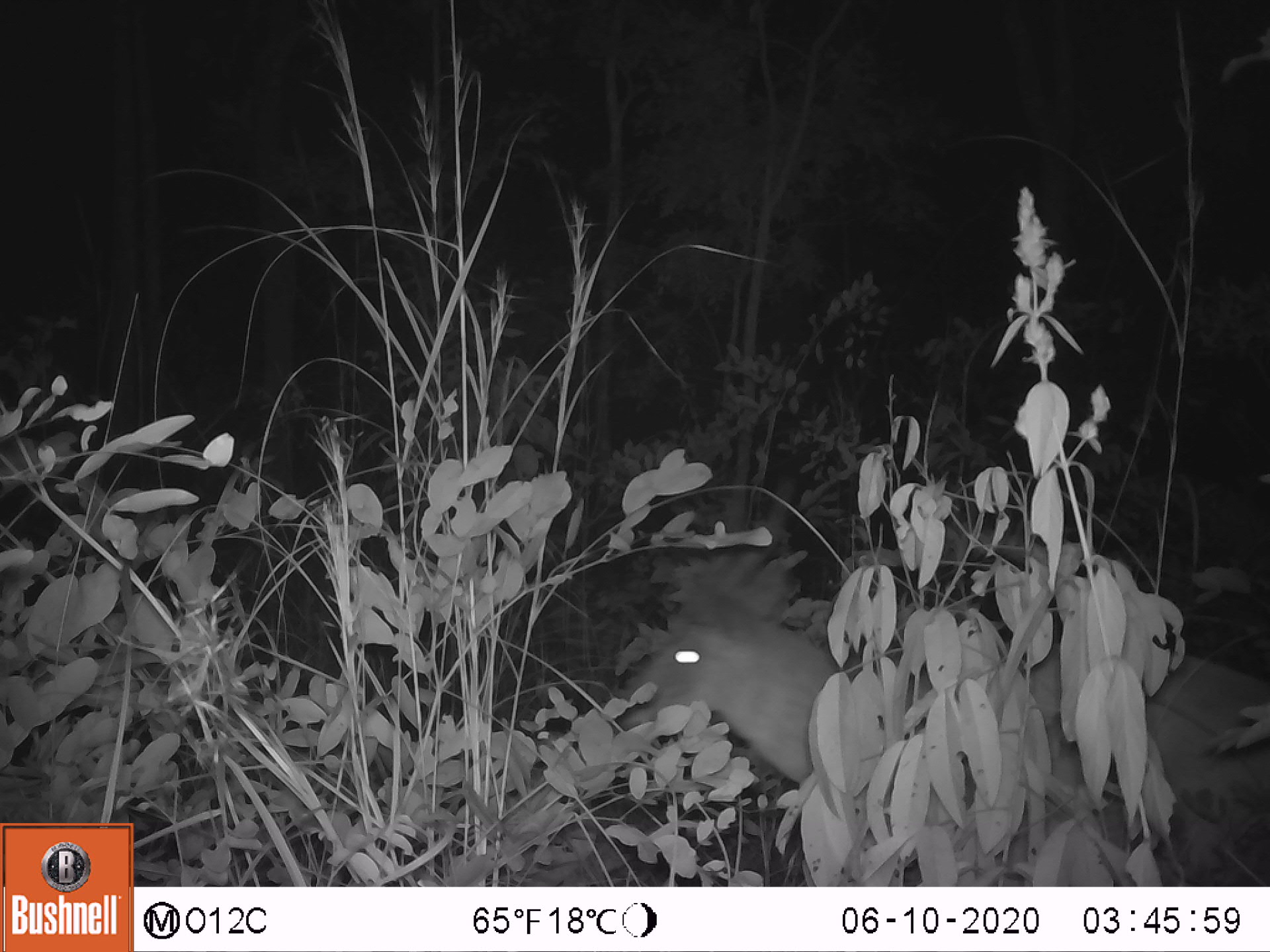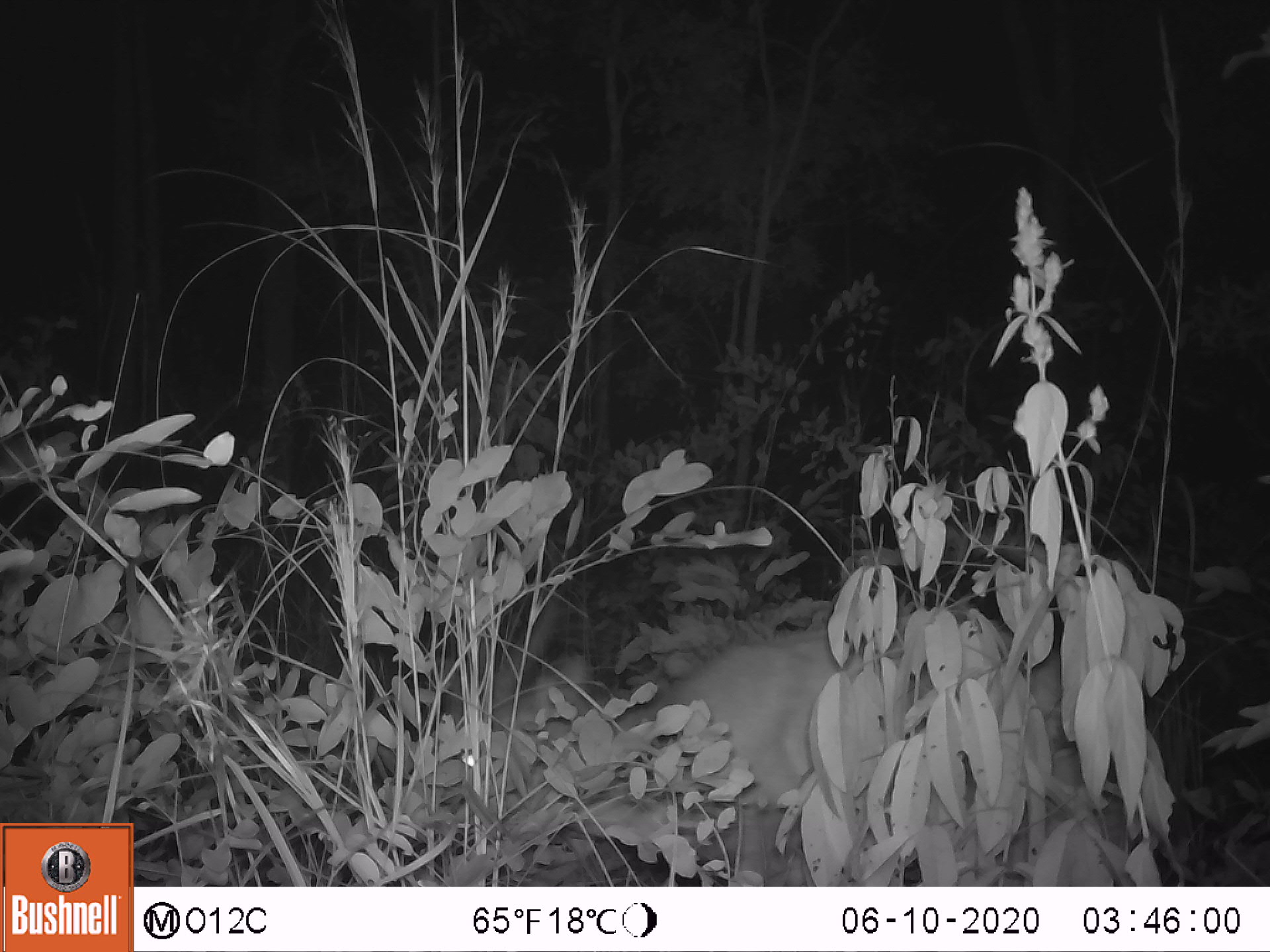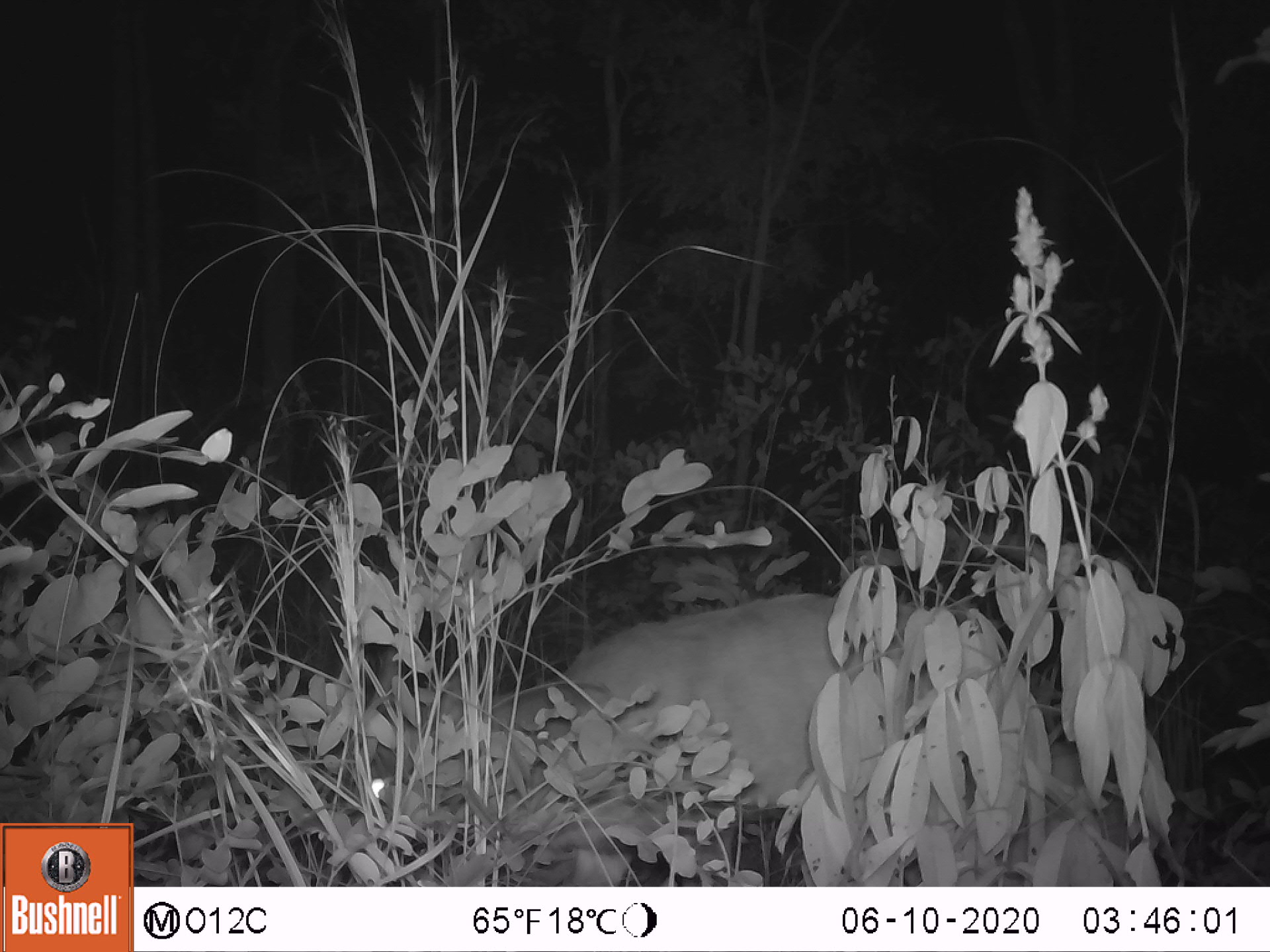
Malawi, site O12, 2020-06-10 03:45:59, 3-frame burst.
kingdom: Animalia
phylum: Chordata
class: Mammalia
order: Artiodactyla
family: Bovidae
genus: Tragelaphus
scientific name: Tragelaphus sylvaticus sylvaticus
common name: cape bushbuck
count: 1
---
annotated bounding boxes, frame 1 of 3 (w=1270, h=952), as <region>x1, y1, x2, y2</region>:
cape bushbuck: <region>601, 437, 1264, 864</region>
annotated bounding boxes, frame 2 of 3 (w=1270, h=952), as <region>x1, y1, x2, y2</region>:
cape bushbuck: <region>416, 551, 1074, 864</region>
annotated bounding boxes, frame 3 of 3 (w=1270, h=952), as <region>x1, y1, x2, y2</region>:
cape bushbuck: <region>344, 581, 850, 869</region>